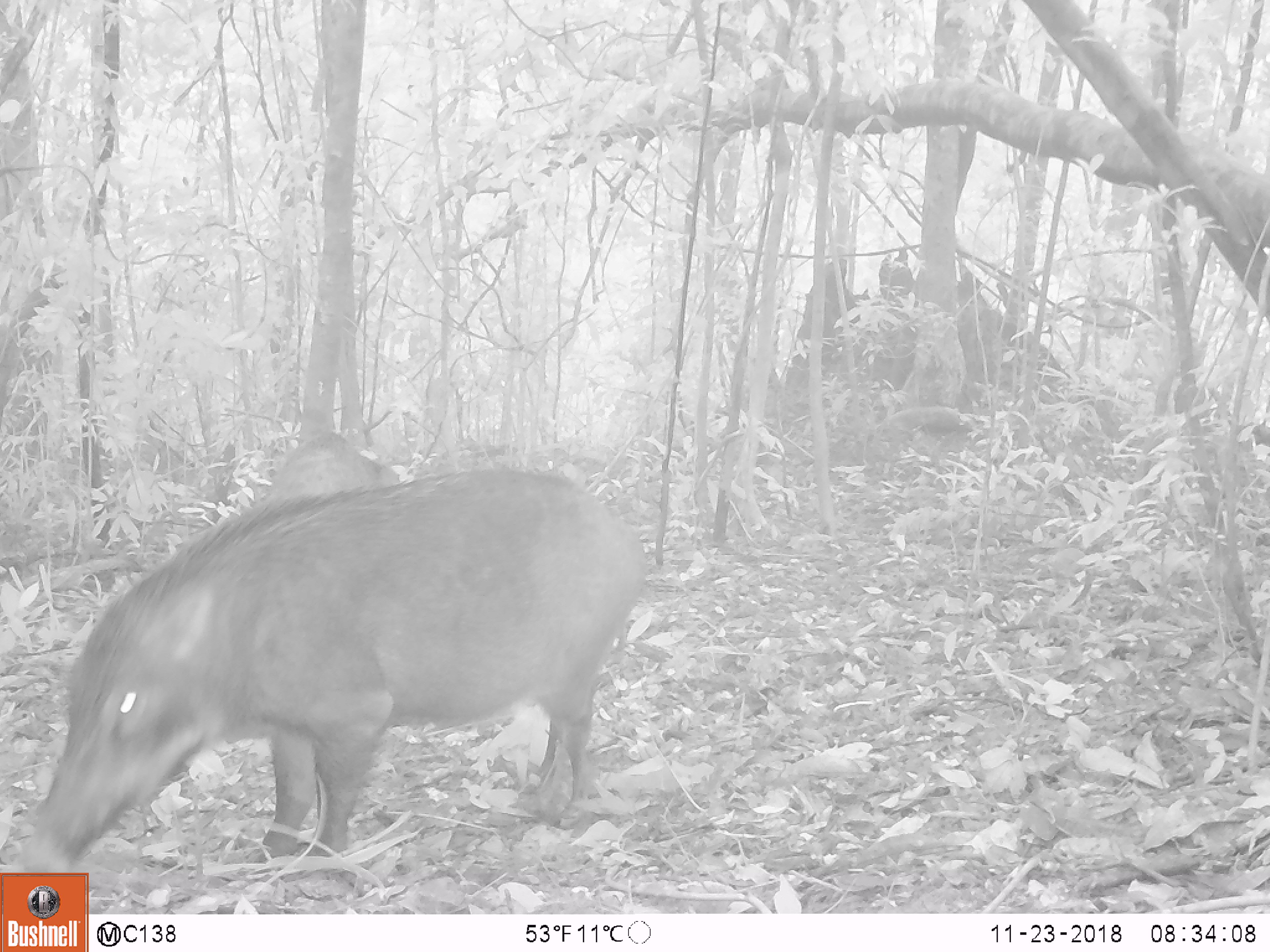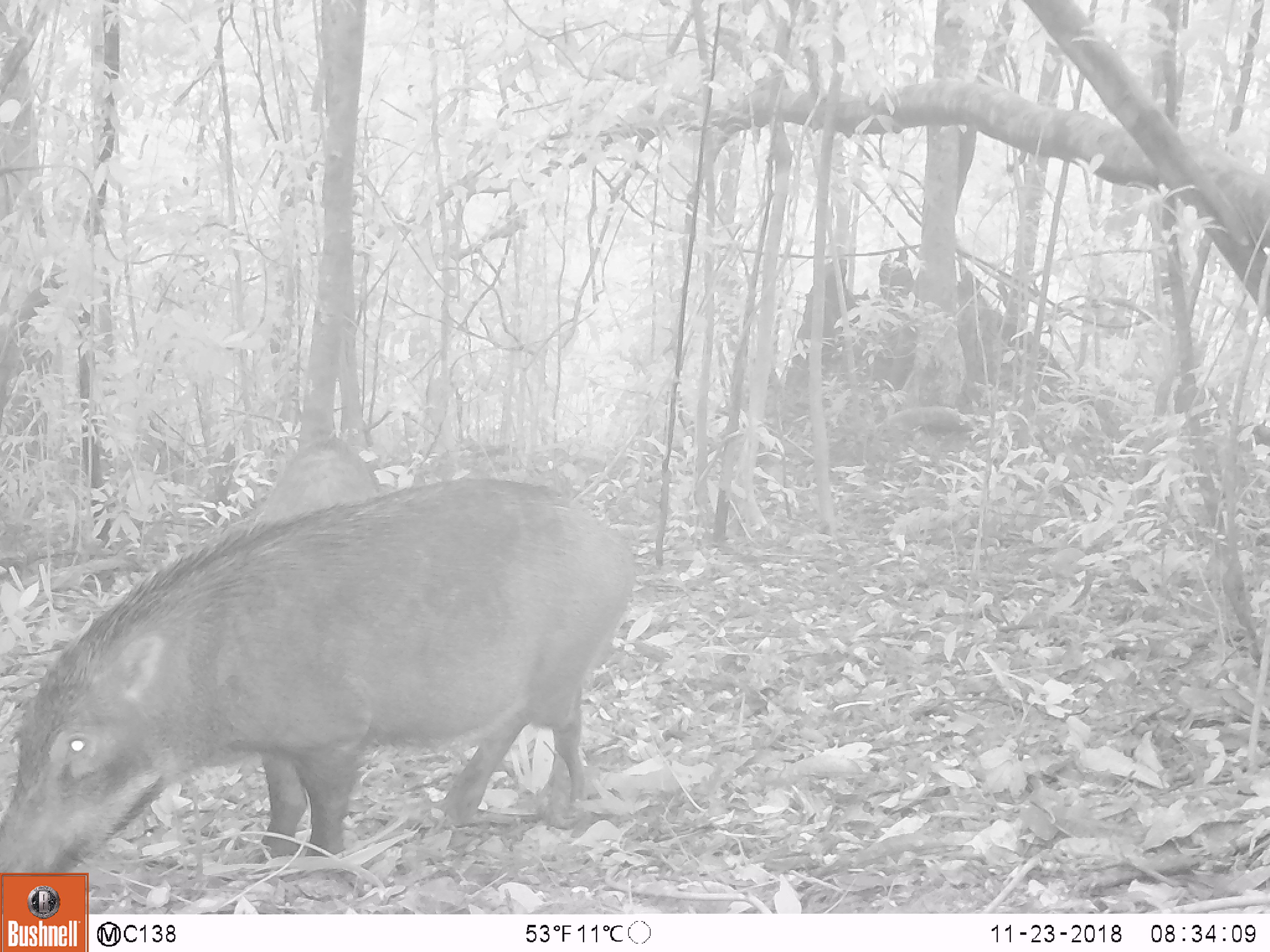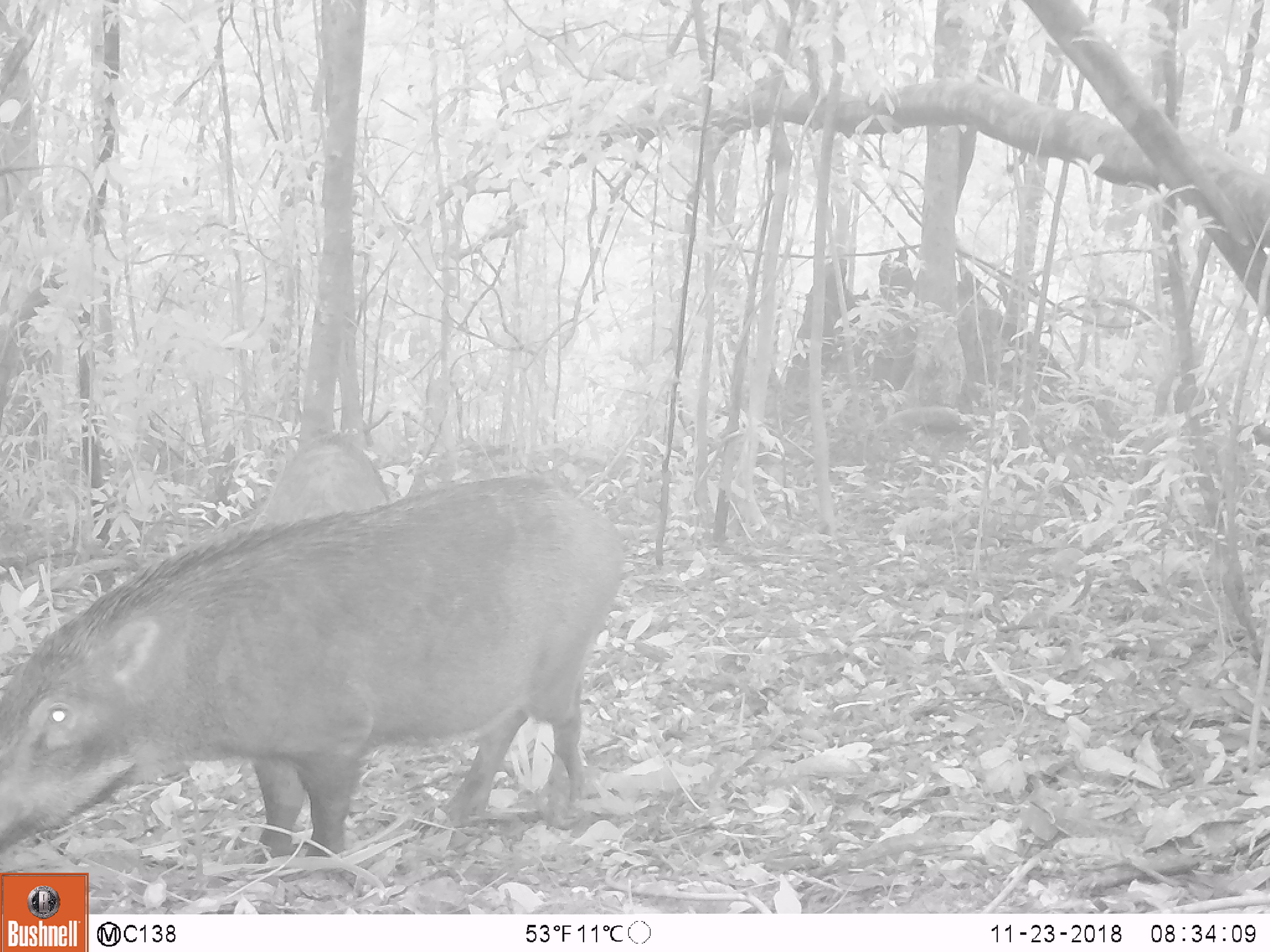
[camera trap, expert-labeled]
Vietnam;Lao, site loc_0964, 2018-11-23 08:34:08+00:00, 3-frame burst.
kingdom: Animalia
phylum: Chordata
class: Mammalia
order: Artiodactyla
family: Suidae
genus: Sus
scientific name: Sus scrofa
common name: eurasian wild pig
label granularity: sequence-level